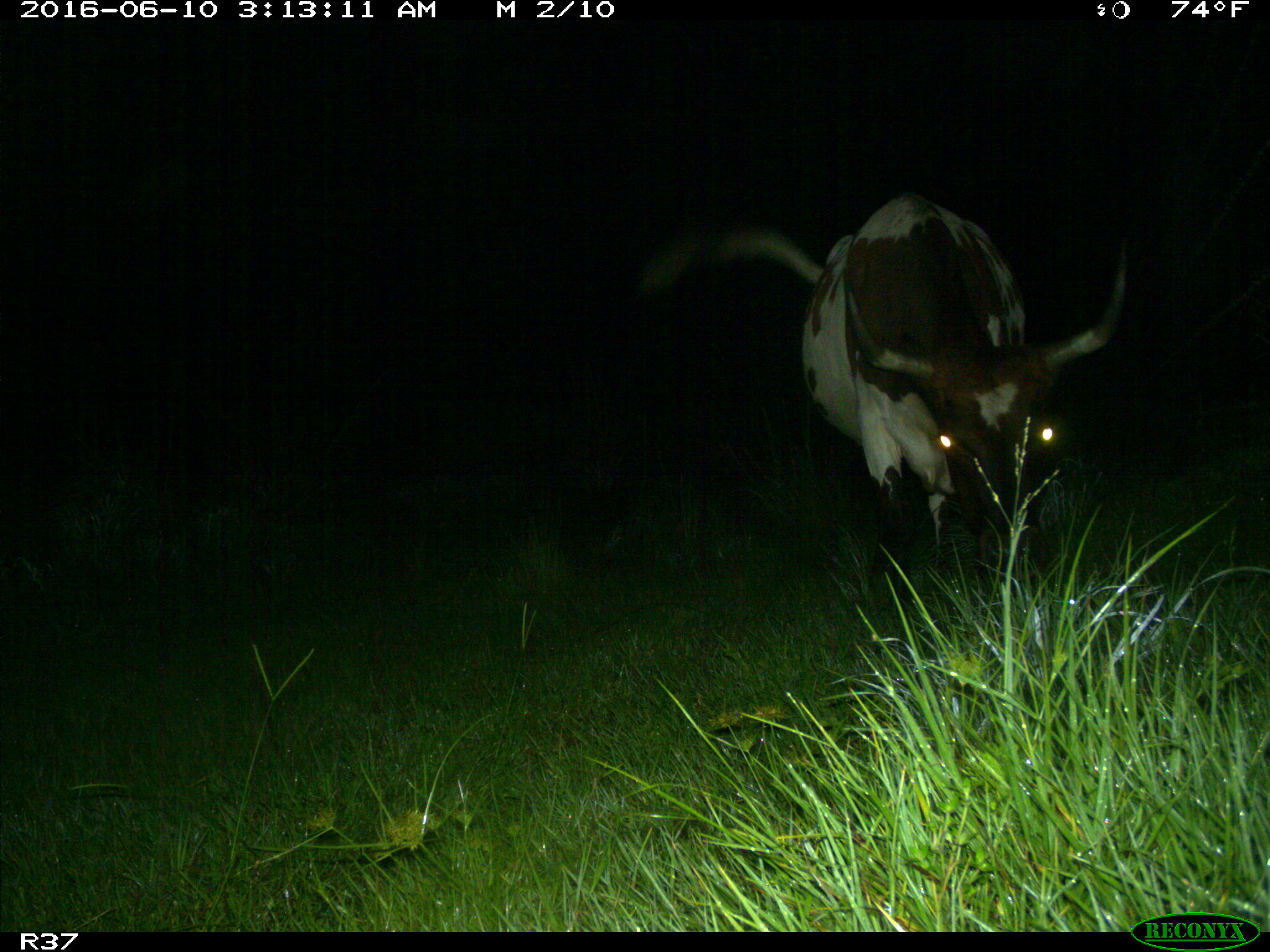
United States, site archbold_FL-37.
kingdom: Animalia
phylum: Chordata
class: Mammalia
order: Artiodactyla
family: Bovidae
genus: Bos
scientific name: Bos taurus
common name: domestic cow